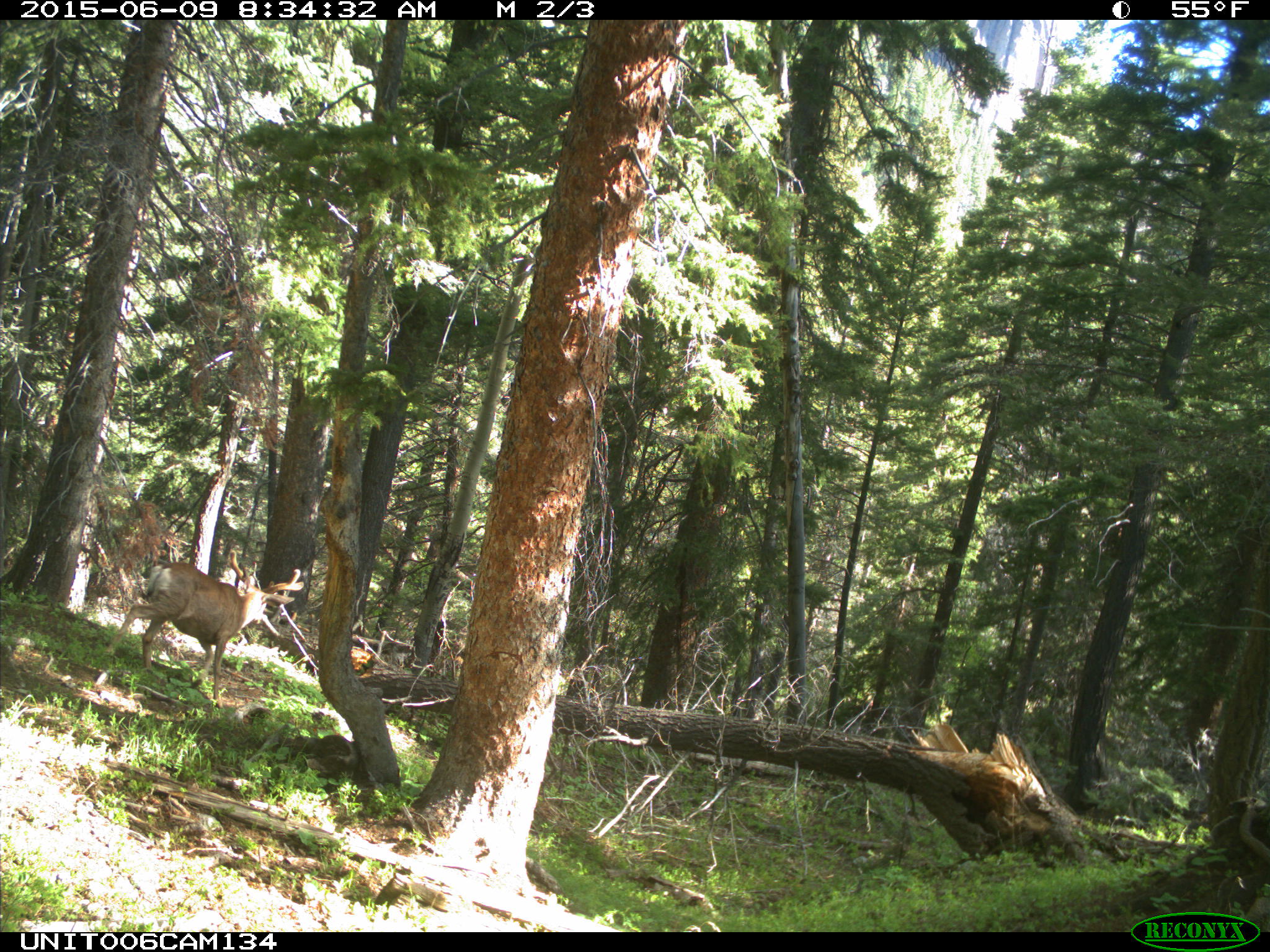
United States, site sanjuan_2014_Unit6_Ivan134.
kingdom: Animalia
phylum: Chordata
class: Mammalia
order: Artiodactyla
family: Cervidae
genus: Odocoileus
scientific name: Odocoileus hemionus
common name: mule deer